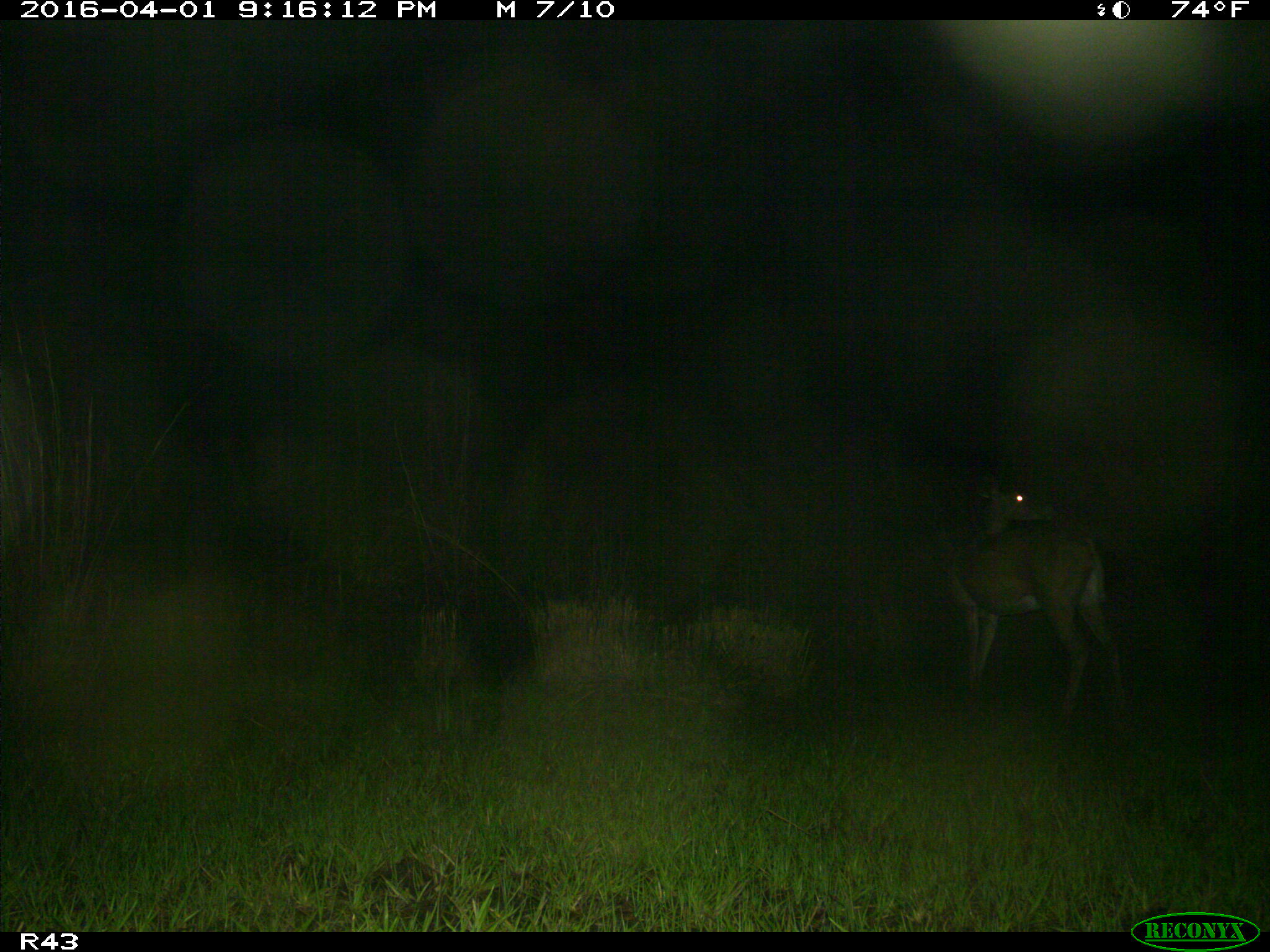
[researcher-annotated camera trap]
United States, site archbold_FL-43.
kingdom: Animalia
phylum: Chordata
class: Mammalia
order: Artiodactyla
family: Cervidae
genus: Odocoileus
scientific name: Odocoileus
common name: deer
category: unidentified deer